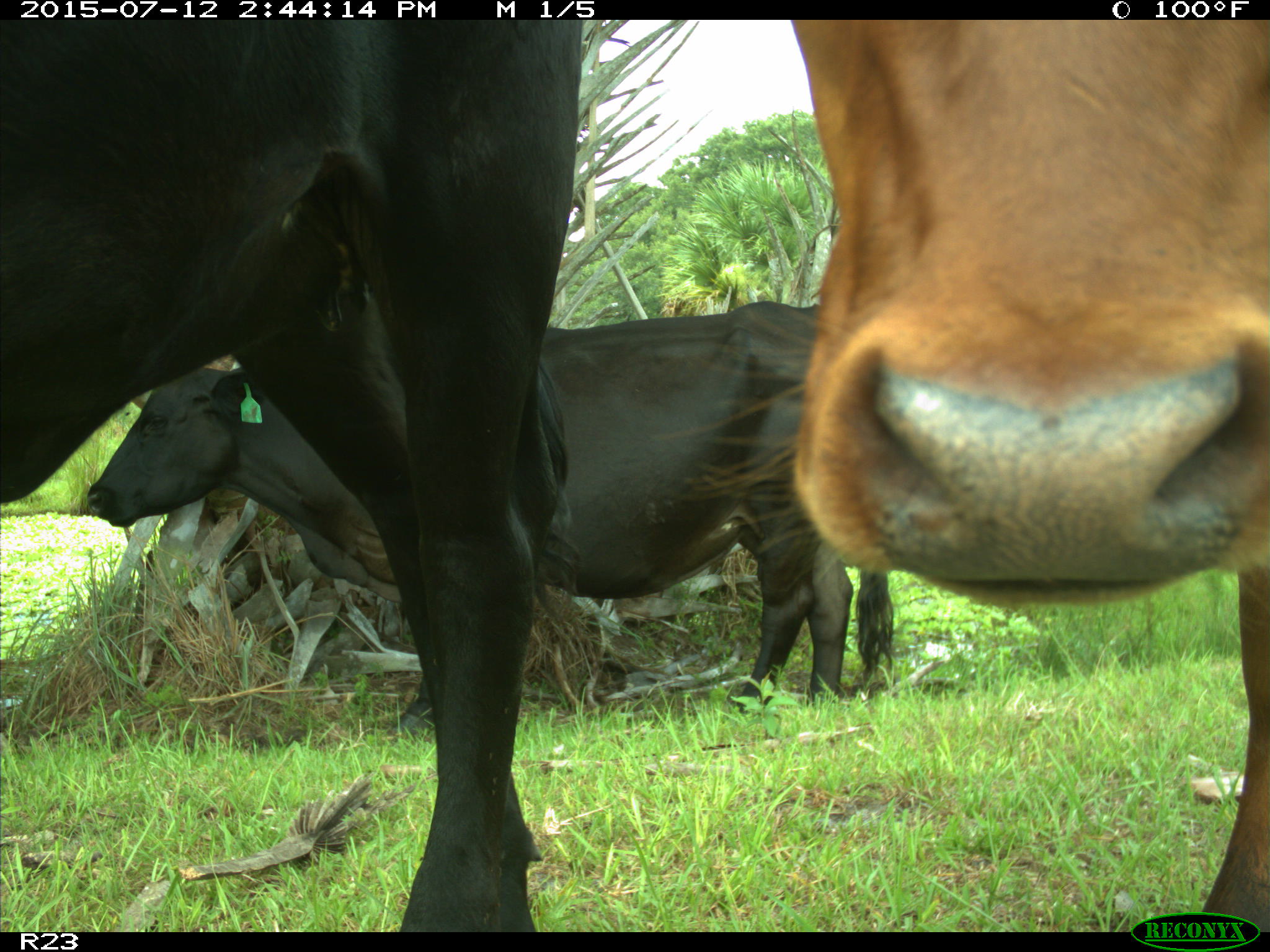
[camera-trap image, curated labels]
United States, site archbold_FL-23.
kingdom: Animalia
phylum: Chordata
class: Mammalia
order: Artiodactyla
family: Bovidae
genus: Bos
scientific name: Bos taurus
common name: domestic cow